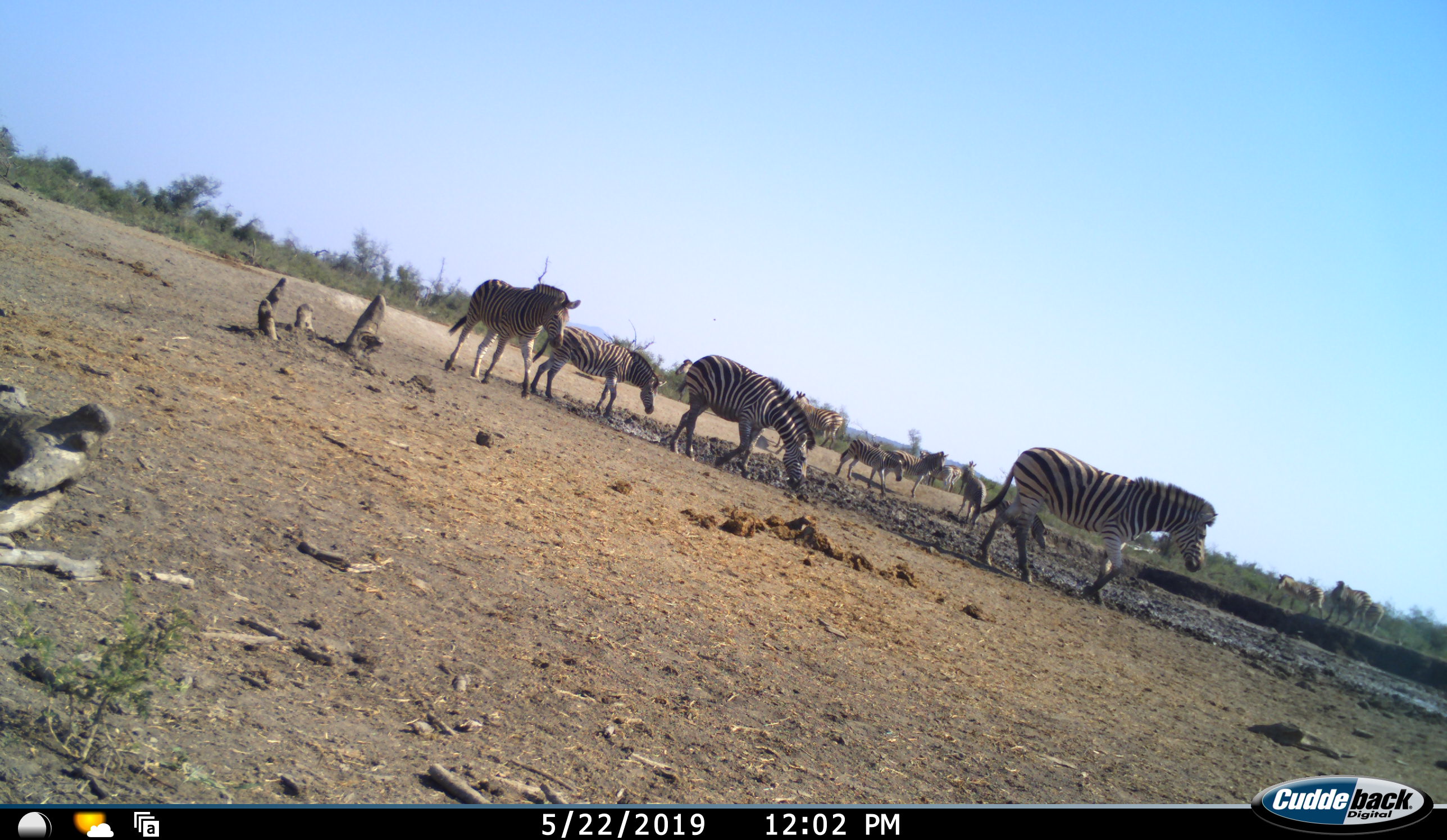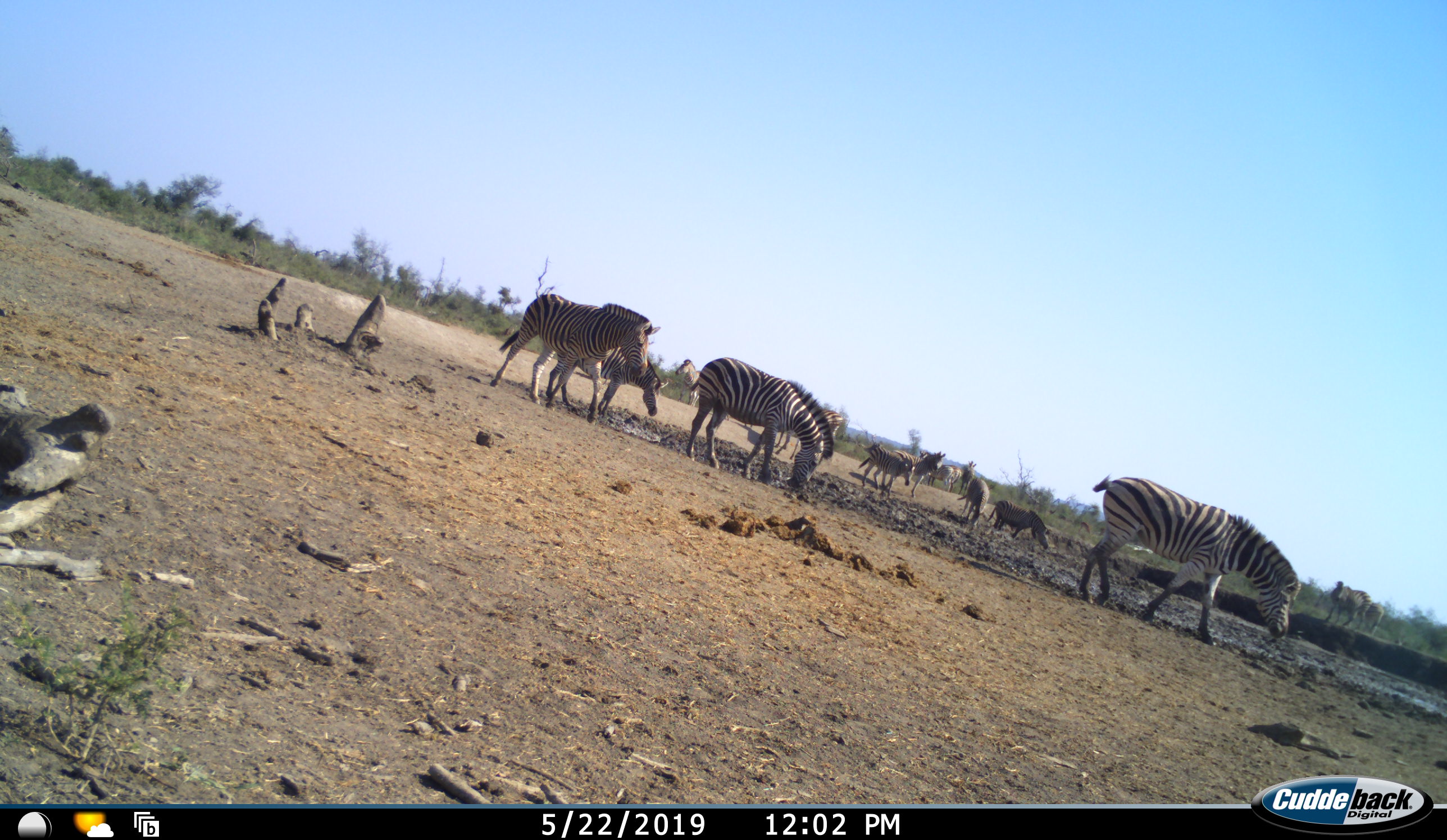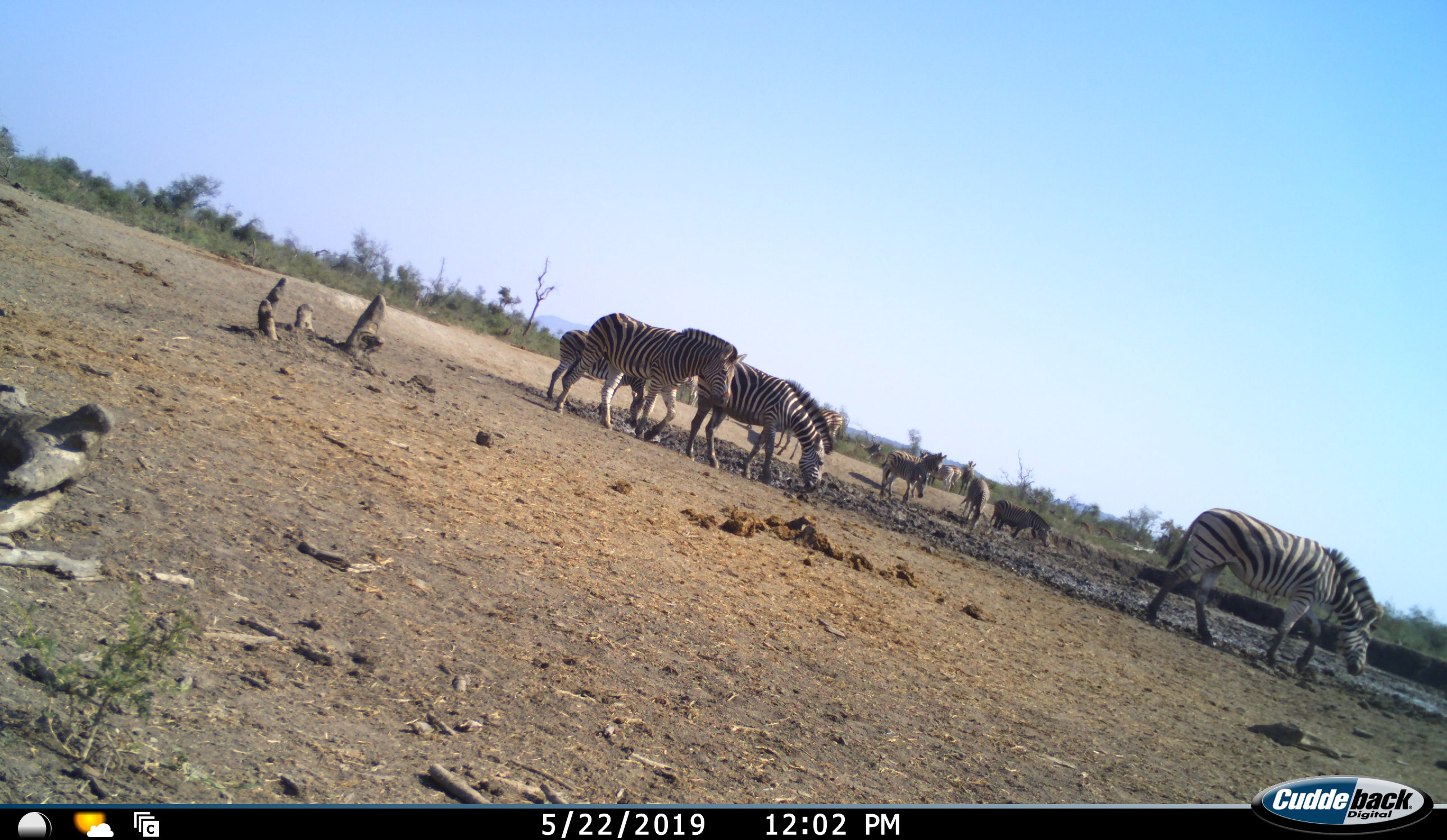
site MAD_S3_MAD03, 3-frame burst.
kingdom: Animalia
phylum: Chordata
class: Mammalia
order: Perissodactyla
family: Equidae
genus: Equus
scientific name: Equus quagga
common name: plains zebra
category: zebraplains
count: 11-50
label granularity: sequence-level